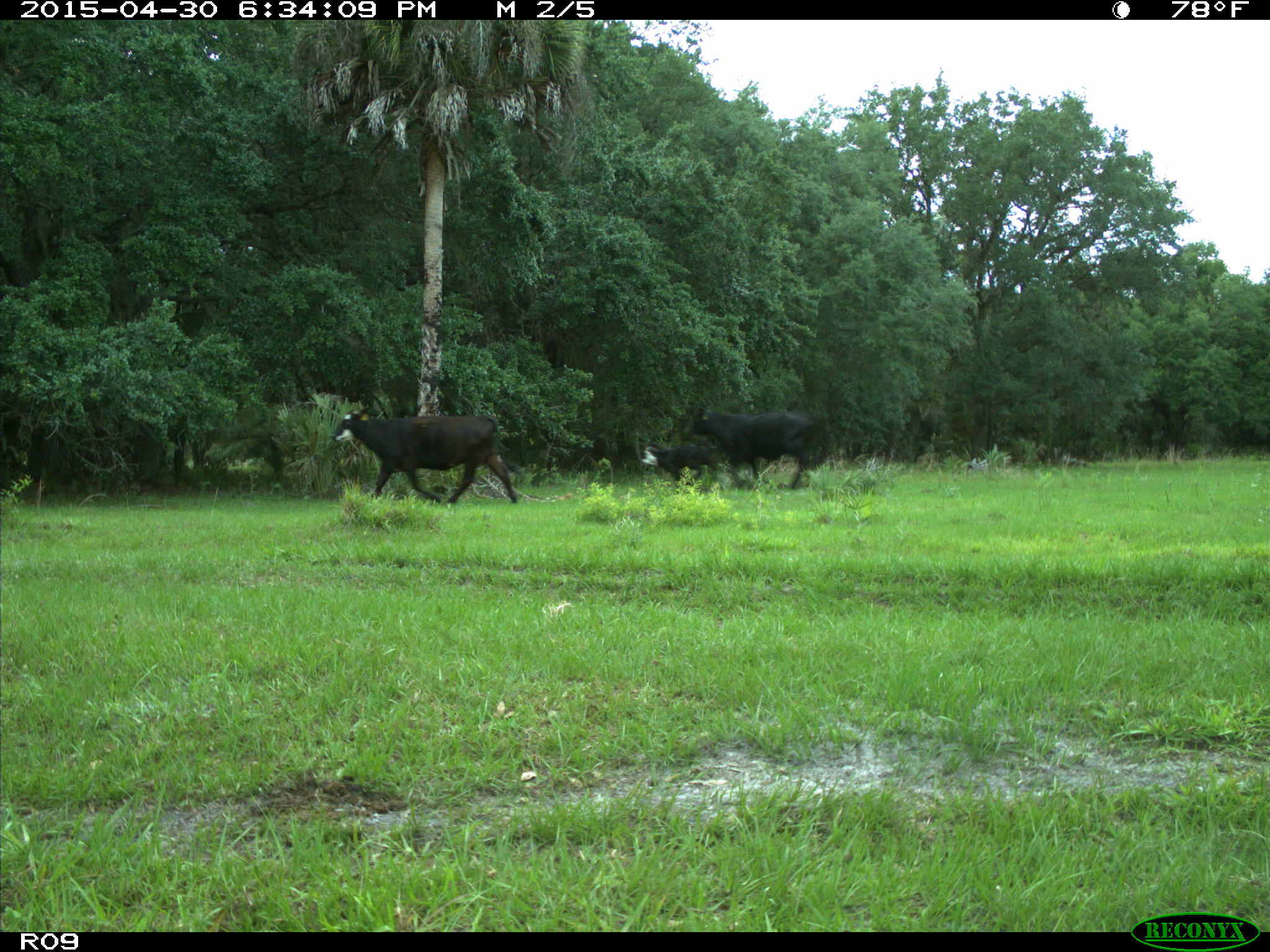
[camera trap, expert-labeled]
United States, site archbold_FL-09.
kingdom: Animalia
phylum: Chordata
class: Mammalia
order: Artiodactyla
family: Bovidae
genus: Bos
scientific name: Bos taurus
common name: domestic cow